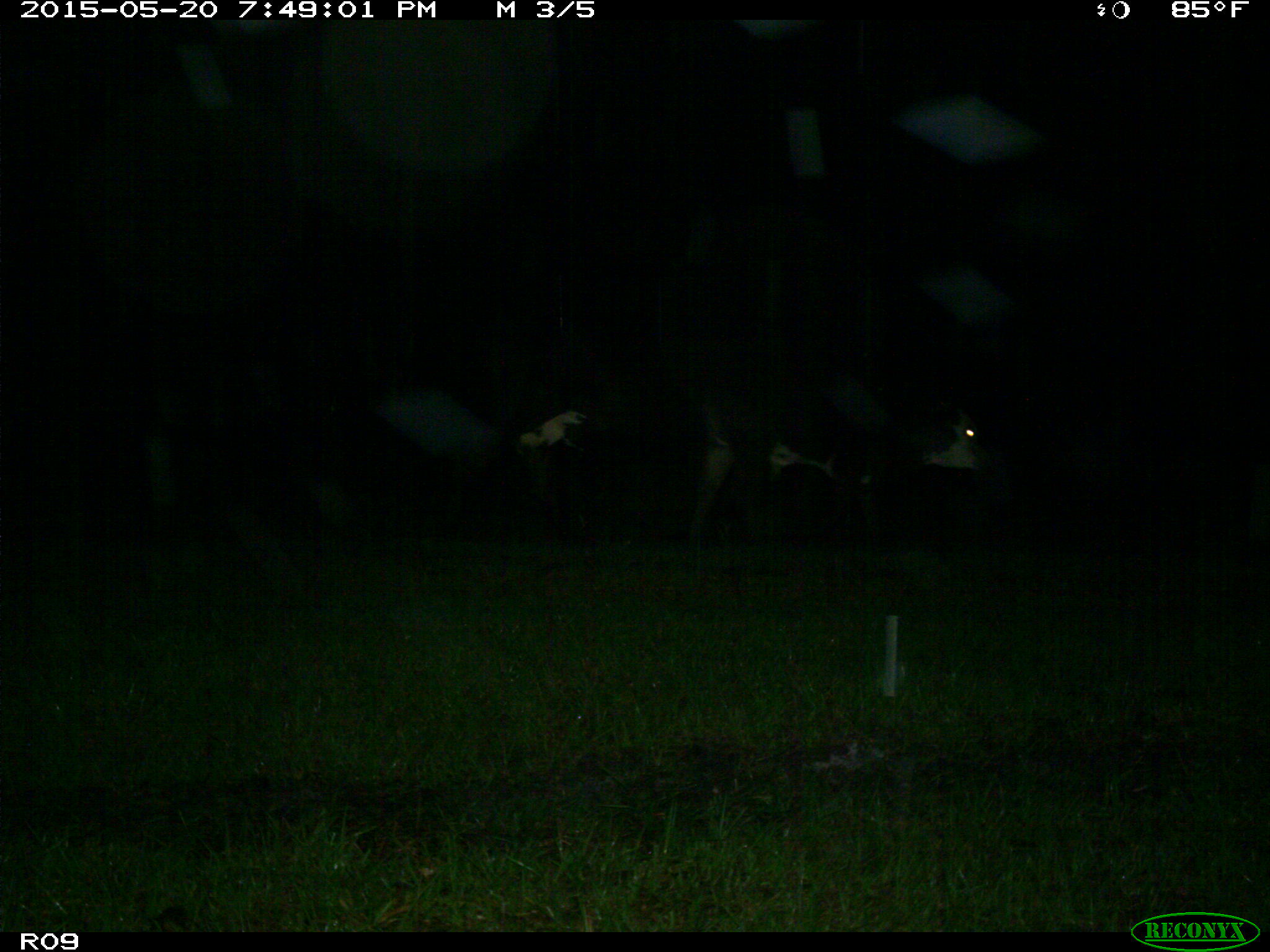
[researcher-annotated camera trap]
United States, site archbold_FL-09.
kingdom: Animalia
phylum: Chordata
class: Mammalia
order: Artiodactyla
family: Bovidae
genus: Bos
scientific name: Bos taurus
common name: domestic cow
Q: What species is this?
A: Bos taurus (domestic cow).